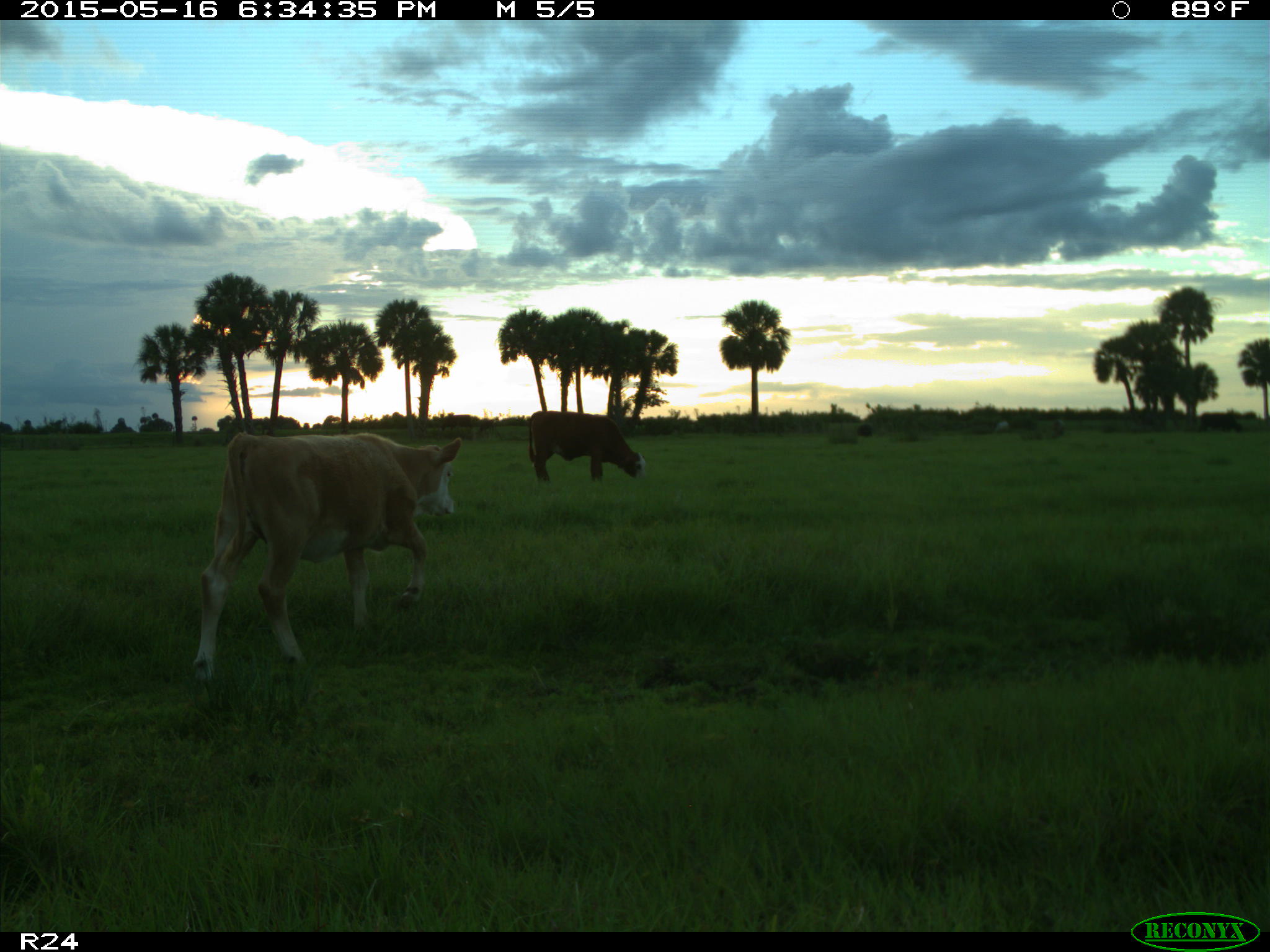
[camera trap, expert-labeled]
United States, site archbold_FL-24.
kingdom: Animalia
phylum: Chordata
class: Mammalia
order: Artiodactyla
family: Bovidae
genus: Bos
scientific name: Bos taurus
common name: domestic cow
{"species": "Bos taurus (domestic cow)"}